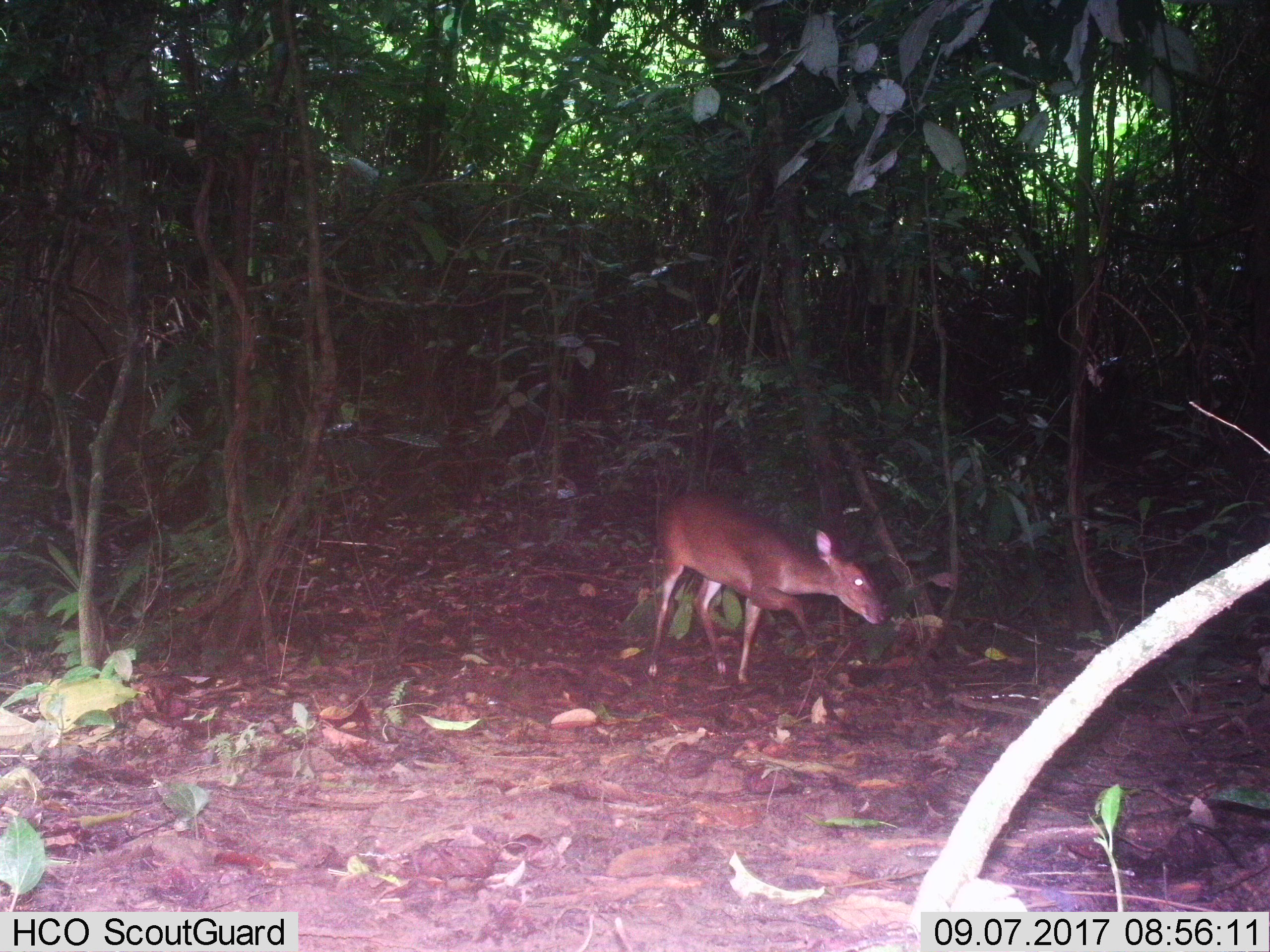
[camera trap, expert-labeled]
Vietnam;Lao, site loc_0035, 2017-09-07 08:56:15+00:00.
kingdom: Animalia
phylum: Chordata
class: Mammalia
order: Artiodactyla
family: Cervidae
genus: Muntiacus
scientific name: Muntiacus vuquangensis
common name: large-antlered muntjac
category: large antlered muntjac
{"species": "large antlered muntjac (large-antlered muntjac) (Muntiacus vuquangensis)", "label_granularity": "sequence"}